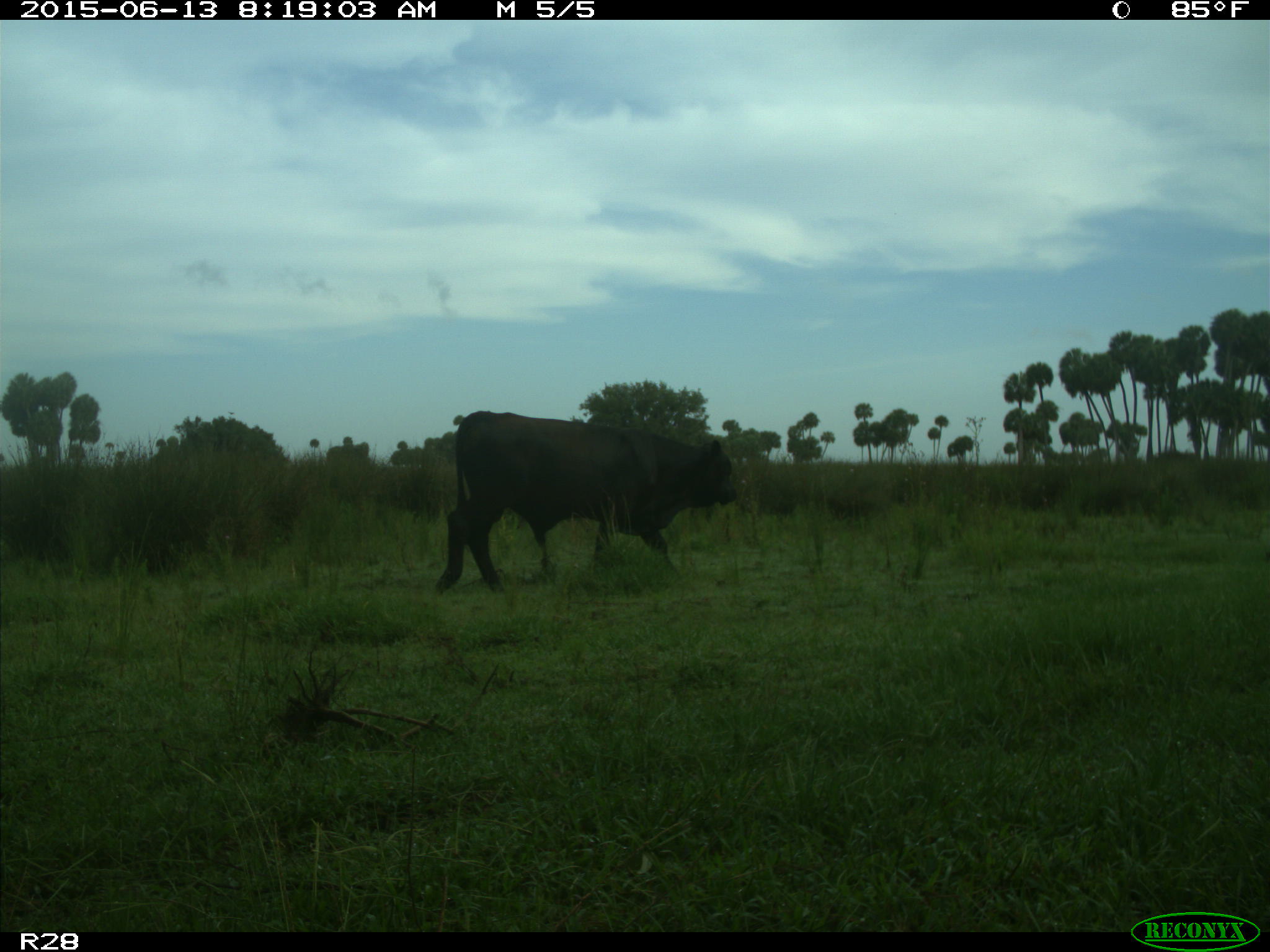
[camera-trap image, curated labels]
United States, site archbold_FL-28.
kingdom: Animalia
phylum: Chordata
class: Mammalia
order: Artiodactyla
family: Bovidae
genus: Bos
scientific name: Bos taurus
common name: domestic cow